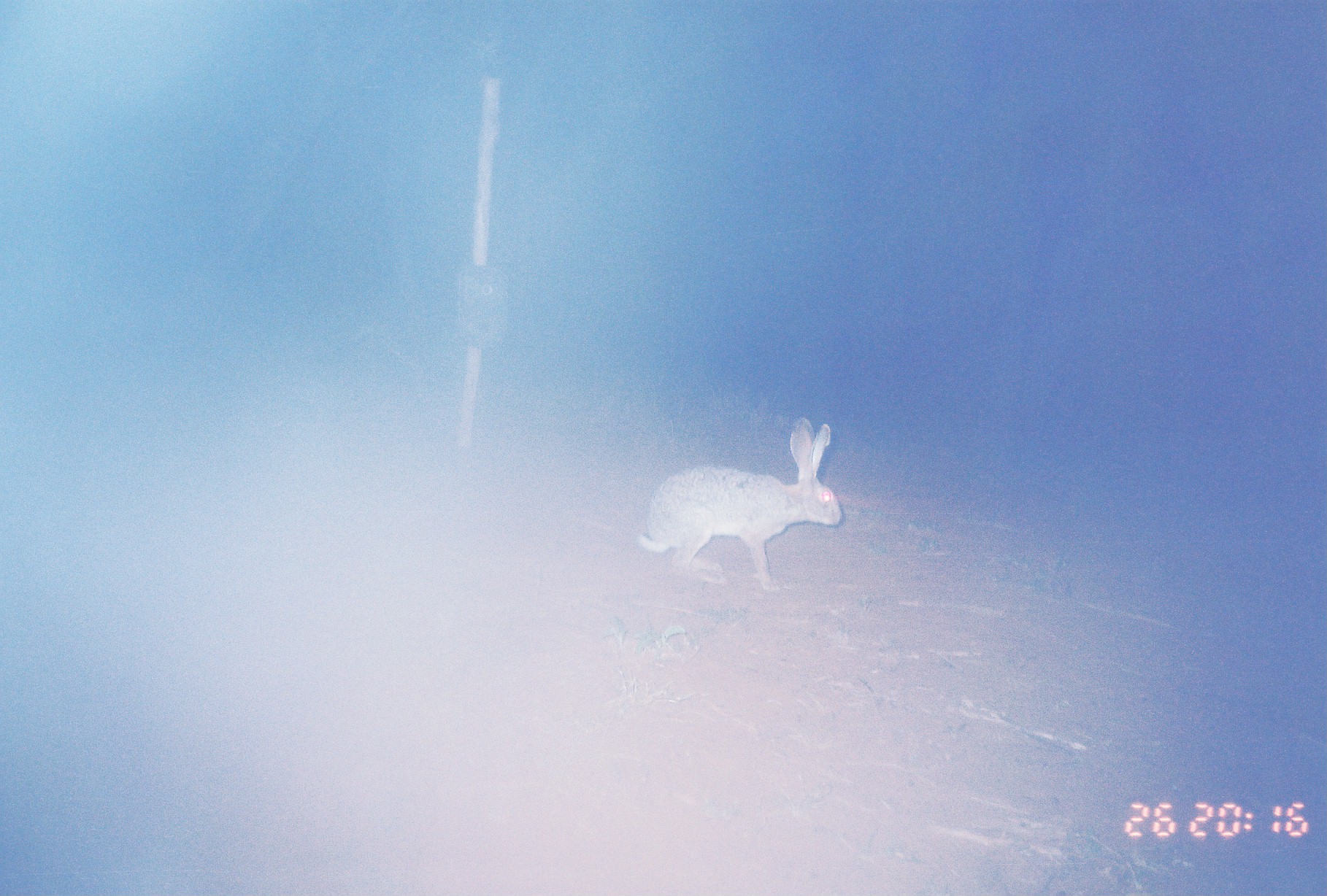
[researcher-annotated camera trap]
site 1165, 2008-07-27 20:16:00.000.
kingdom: Animalia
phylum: Chordata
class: Mammalia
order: Lagomorpha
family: Leporidae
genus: Lepus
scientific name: Lepus saxatilis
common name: scrub hare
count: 1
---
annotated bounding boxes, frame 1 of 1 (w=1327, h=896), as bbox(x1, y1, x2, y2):
lepus saxatilis: bbox(633, 414, 842, 592)